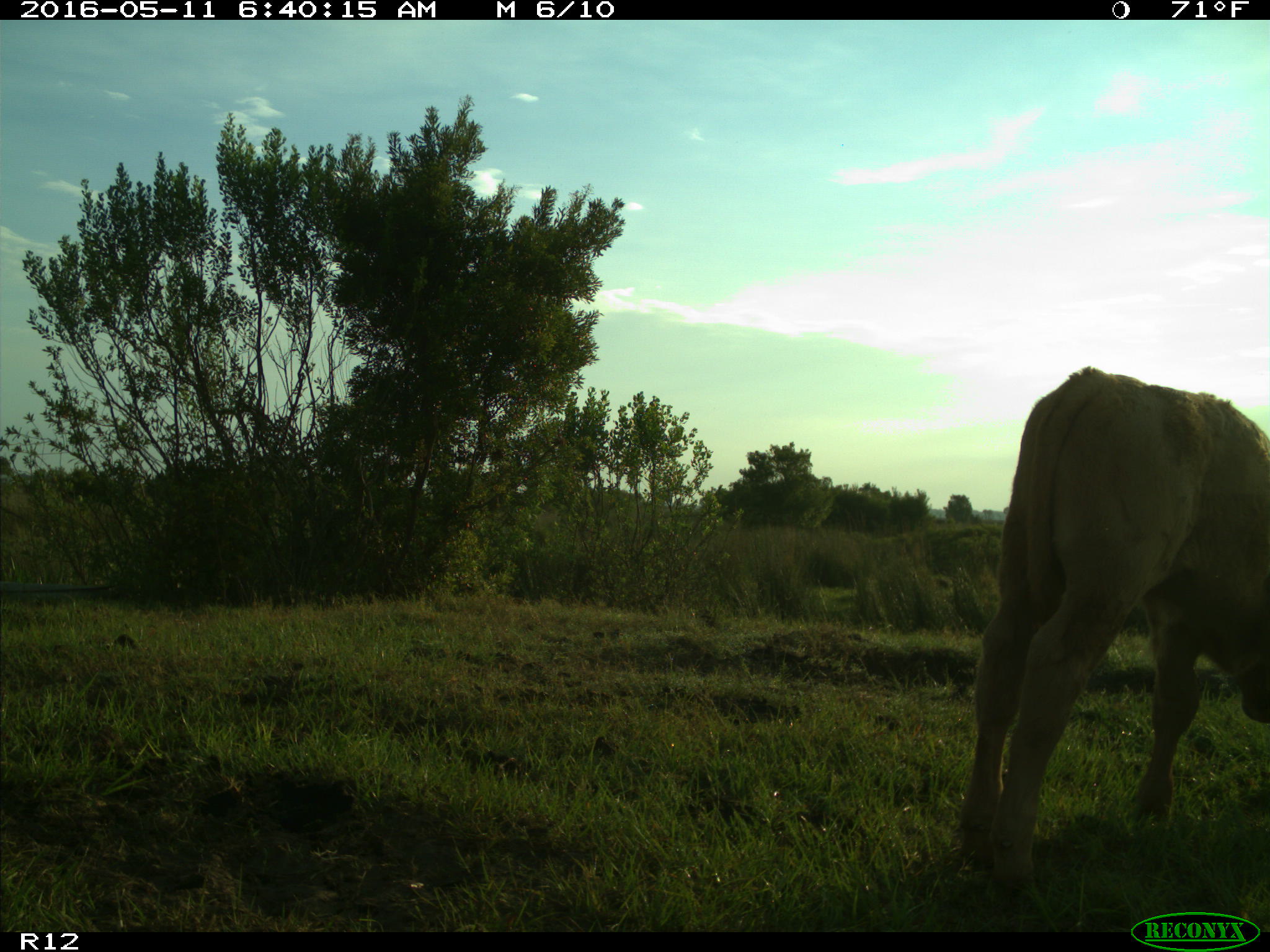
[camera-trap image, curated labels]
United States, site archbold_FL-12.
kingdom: Animalia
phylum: Chordata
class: Mammalia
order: Artiodactyla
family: Bovidae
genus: Bos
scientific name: Bos taurus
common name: domestic cow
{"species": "Bos taurus (domestic cow)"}